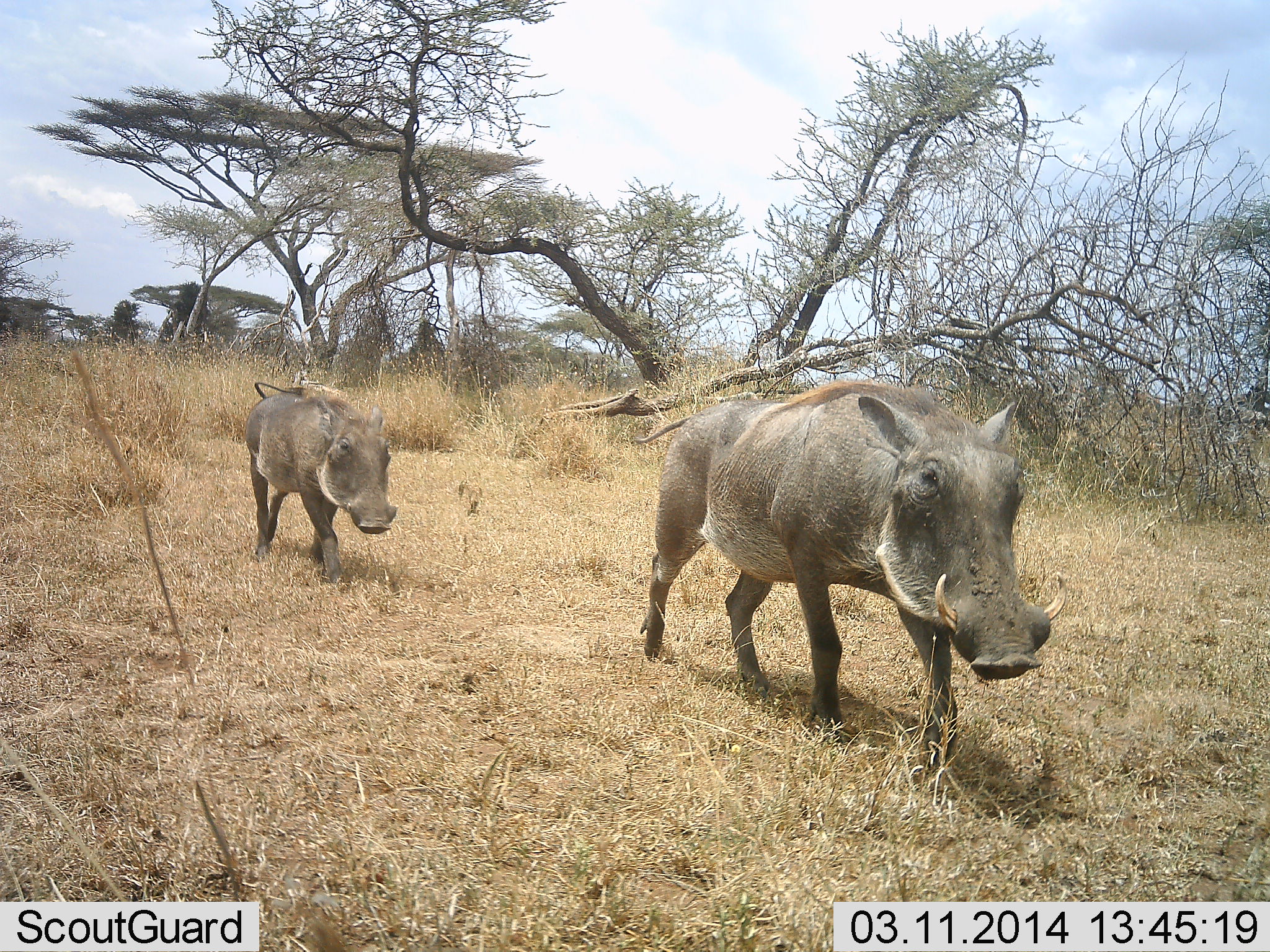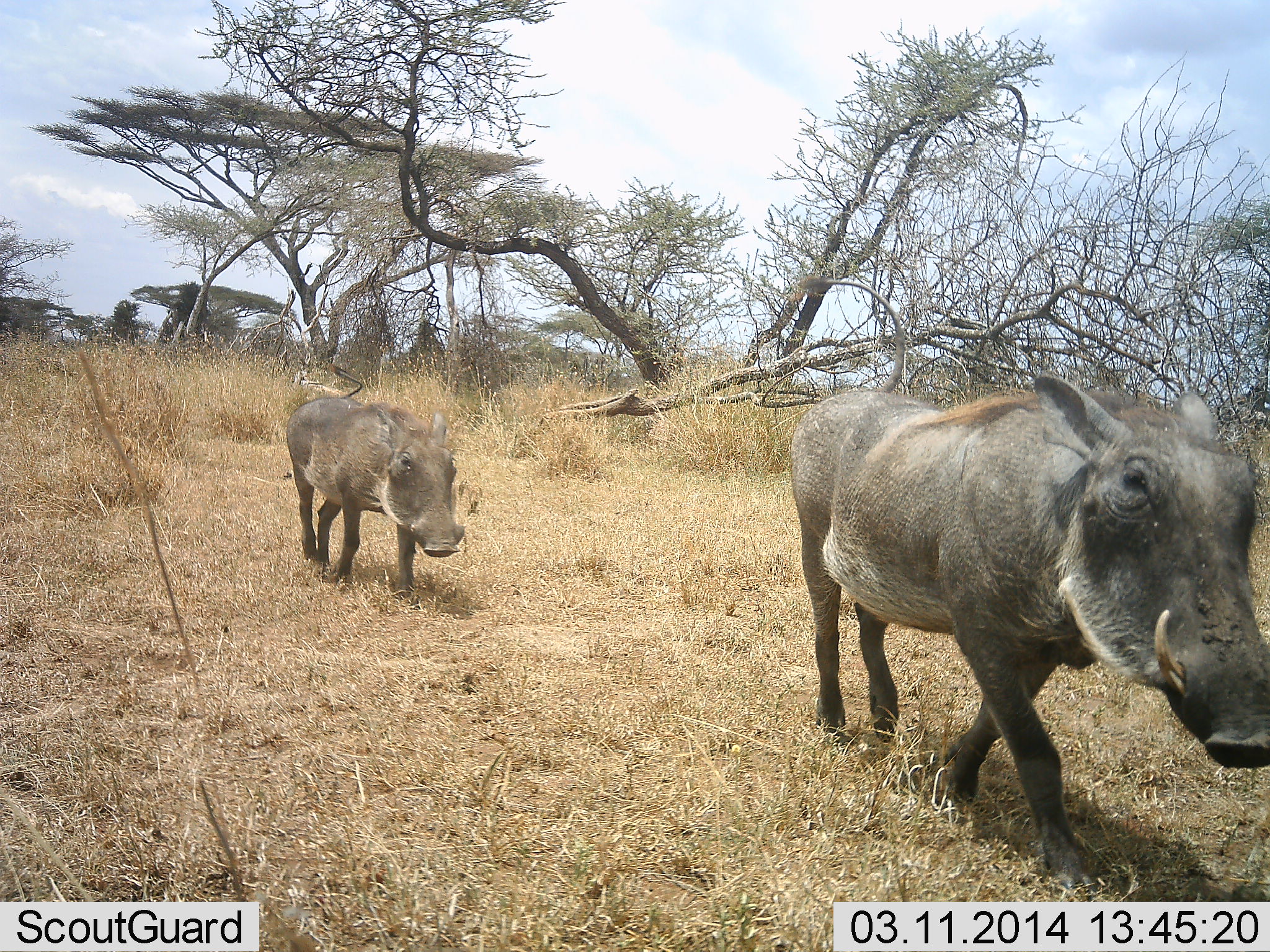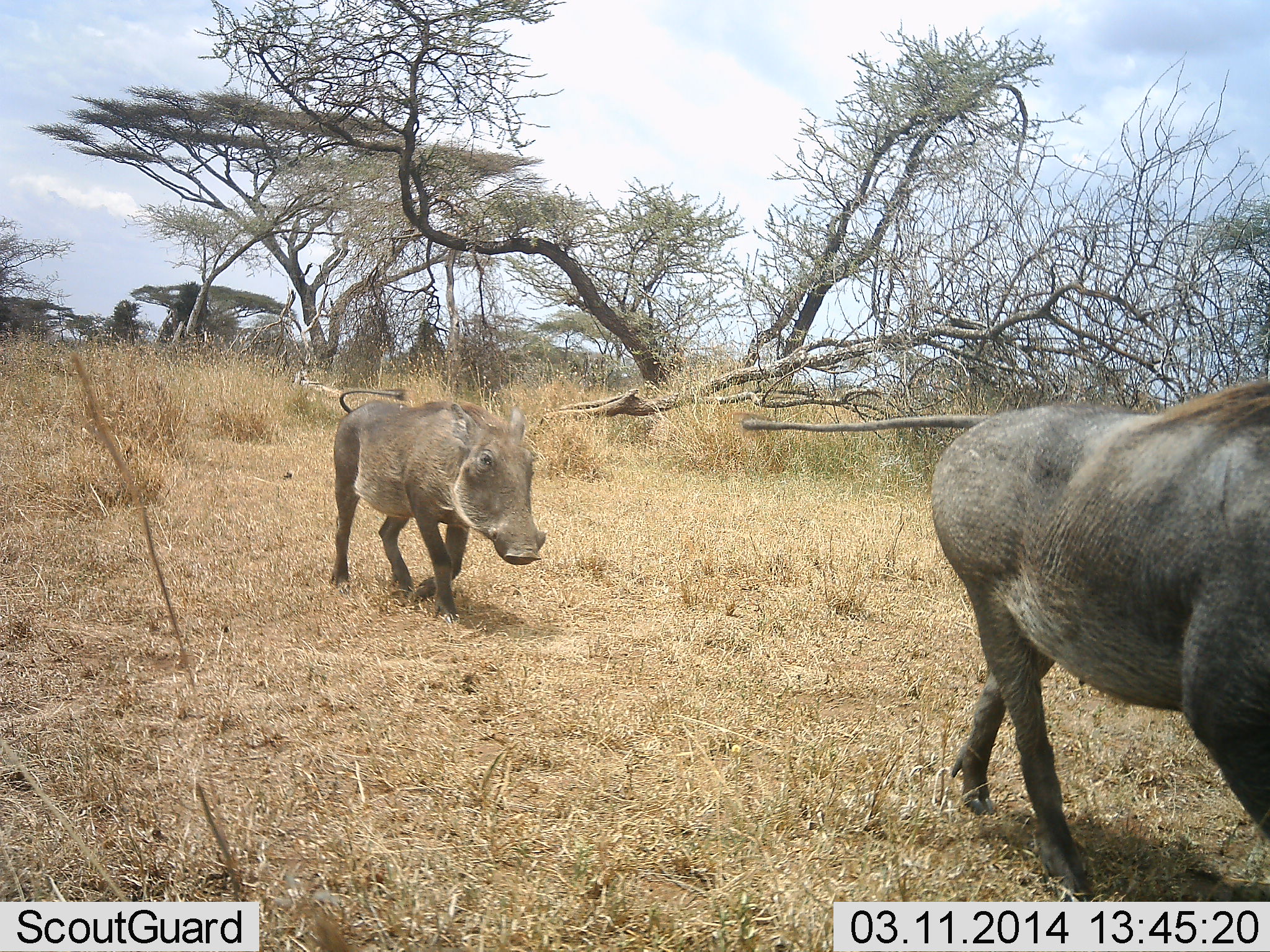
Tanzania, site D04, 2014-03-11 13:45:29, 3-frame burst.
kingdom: Animalia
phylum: Chordata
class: Mammalia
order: Artiodactyla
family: Suidae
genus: Phacochoerus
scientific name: Phacochoerus africanus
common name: warthog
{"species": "warthog (Phacochoerus africanus)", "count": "2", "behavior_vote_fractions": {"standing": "0%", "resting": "0%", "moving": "100%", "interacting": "0%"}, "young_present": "10%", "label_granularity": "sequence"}